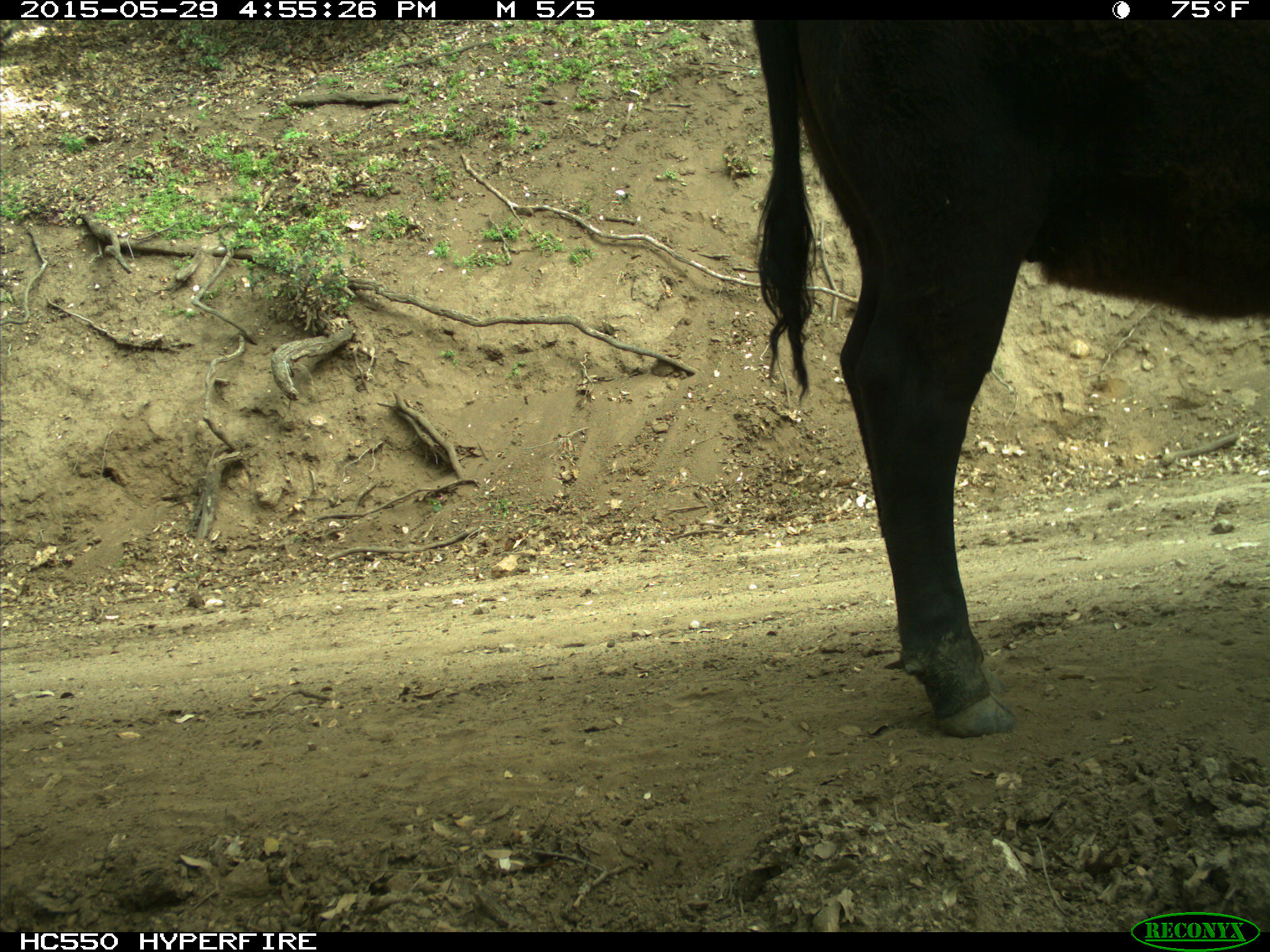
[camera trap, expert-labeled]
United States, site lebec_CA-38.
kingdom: Animalia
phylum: Chordata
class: Mammalia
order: Artiodactyla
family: Bovidae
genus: Bos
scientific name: Bos taurus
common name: domestic cow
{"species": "Bos taurus (domestic cow)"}